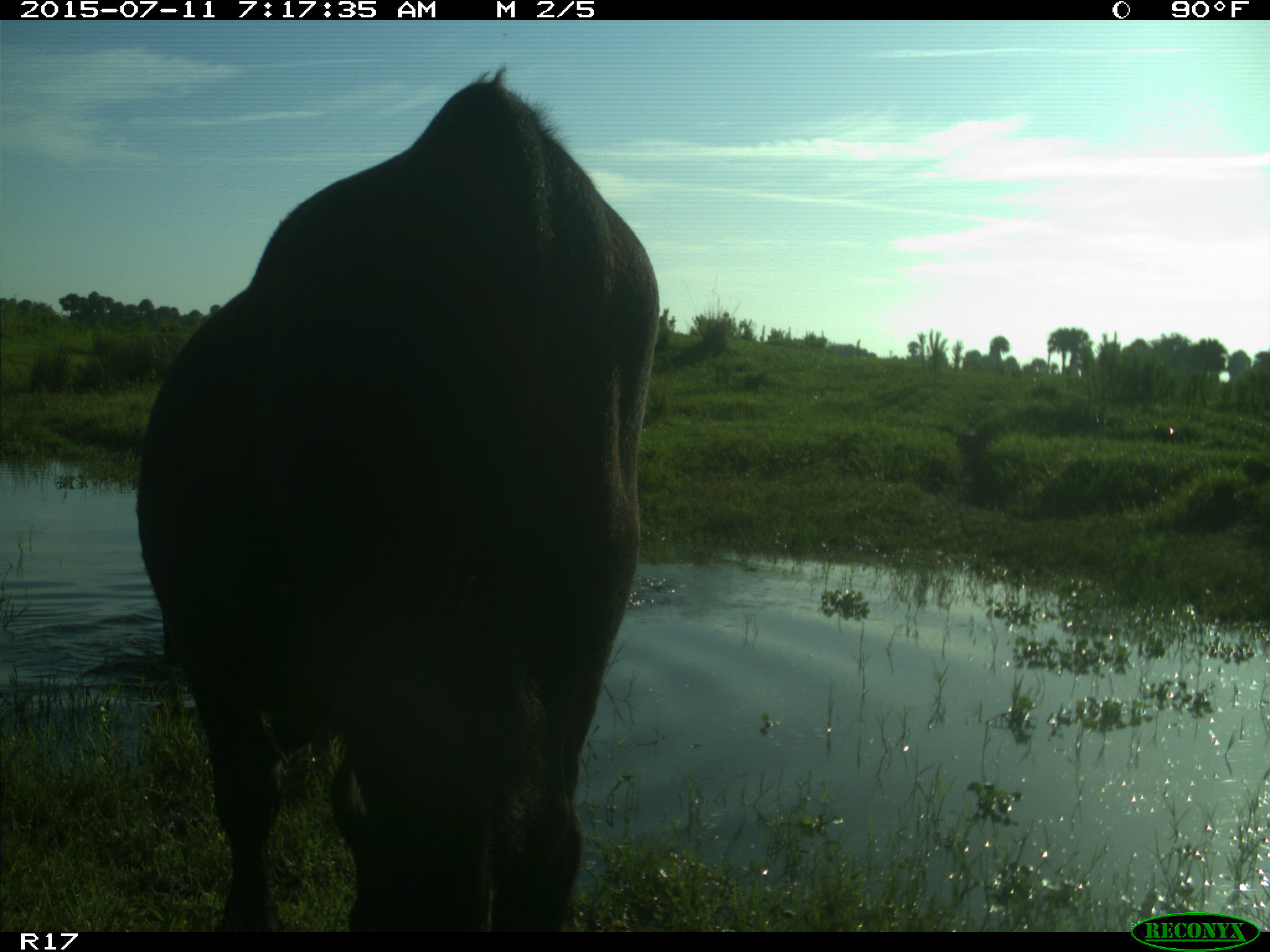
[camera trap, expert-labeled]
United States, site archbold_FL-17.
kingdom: Animalia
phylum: Chordata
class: Mammalia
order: Artiodactyla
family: Bovidae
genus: Bos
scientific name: Bos taurus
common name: domestic cow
Bos taurus (domestic cow).